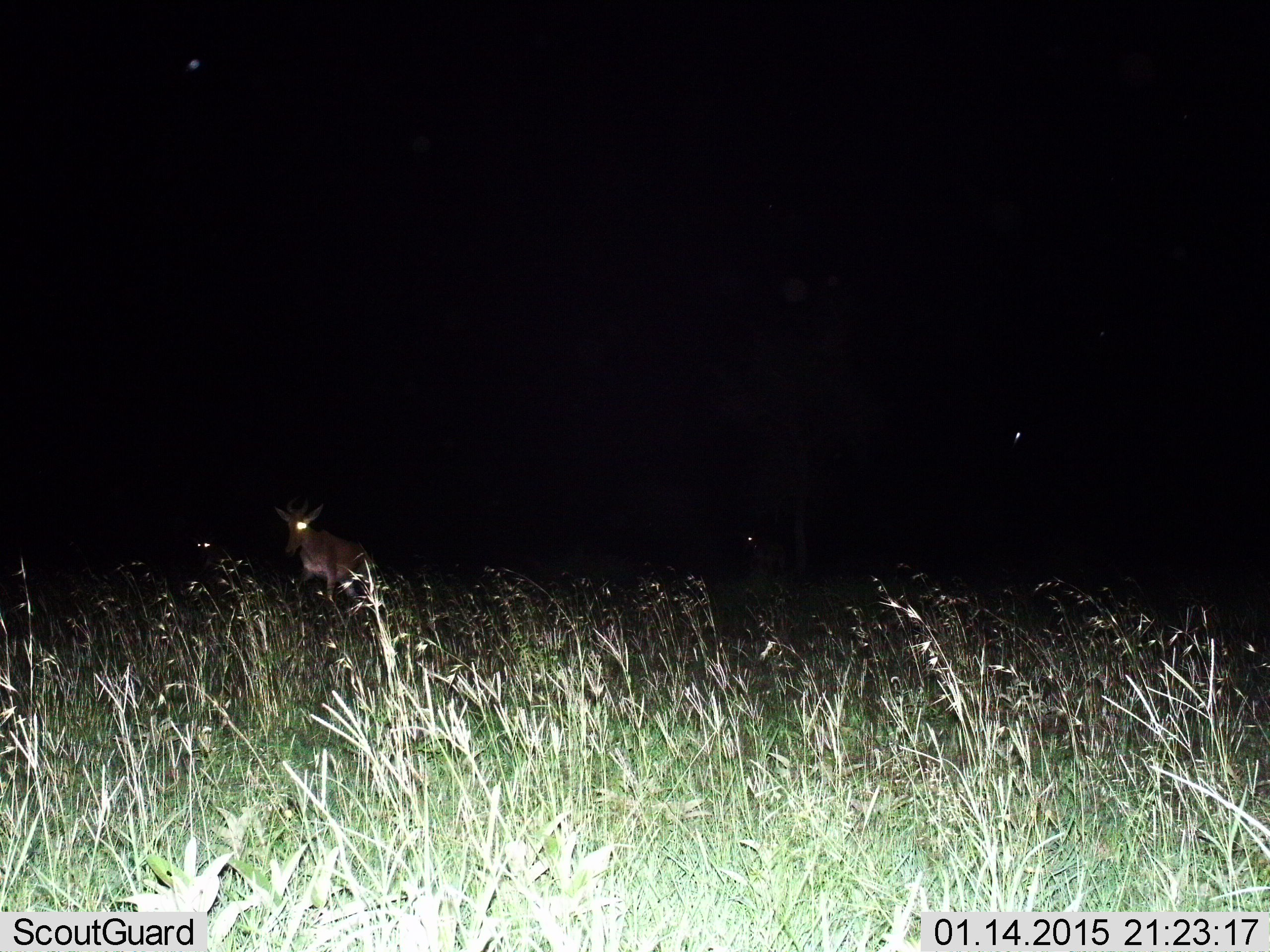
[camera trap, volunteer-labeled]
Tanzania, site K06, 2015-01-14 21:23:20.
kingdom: Animalia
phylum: Chordata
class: Mammalia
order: Artiodactyla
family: Bovidae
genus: Alcelaphus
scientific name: Alcelaphus buselaphus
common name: hartebeest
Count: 1.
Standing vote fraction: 22%.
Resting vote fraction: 0%.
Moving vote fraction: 89%.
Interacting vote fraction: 0%.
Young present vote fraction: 0%.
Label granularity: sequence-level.